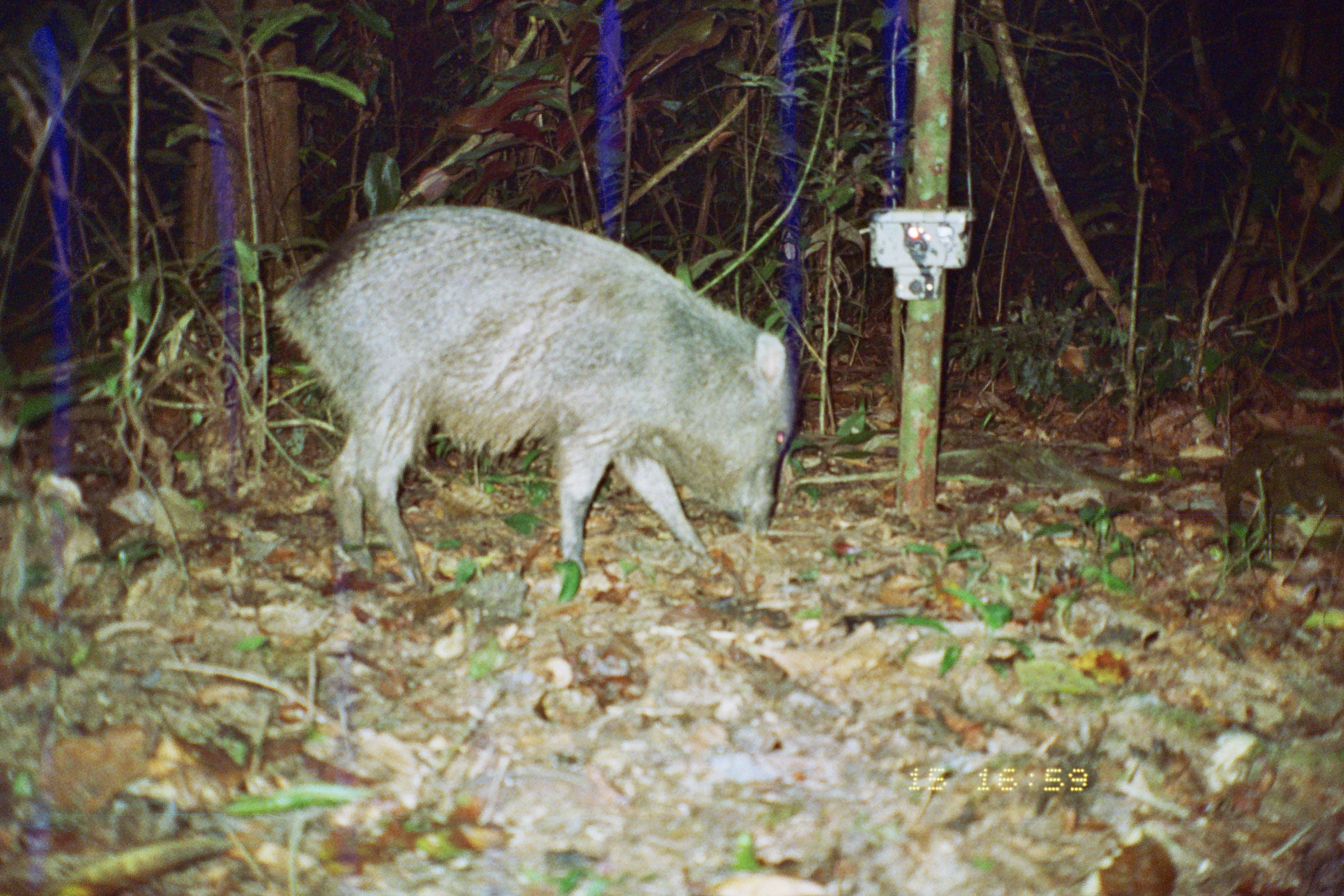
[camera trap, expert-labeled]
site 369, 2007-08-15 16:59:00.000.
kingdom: Animalia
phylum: Chordata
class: Mammalia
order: Artiodactyla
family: Tayassuidae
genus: Pecari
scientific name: Pecari tajacu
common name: collared peccary